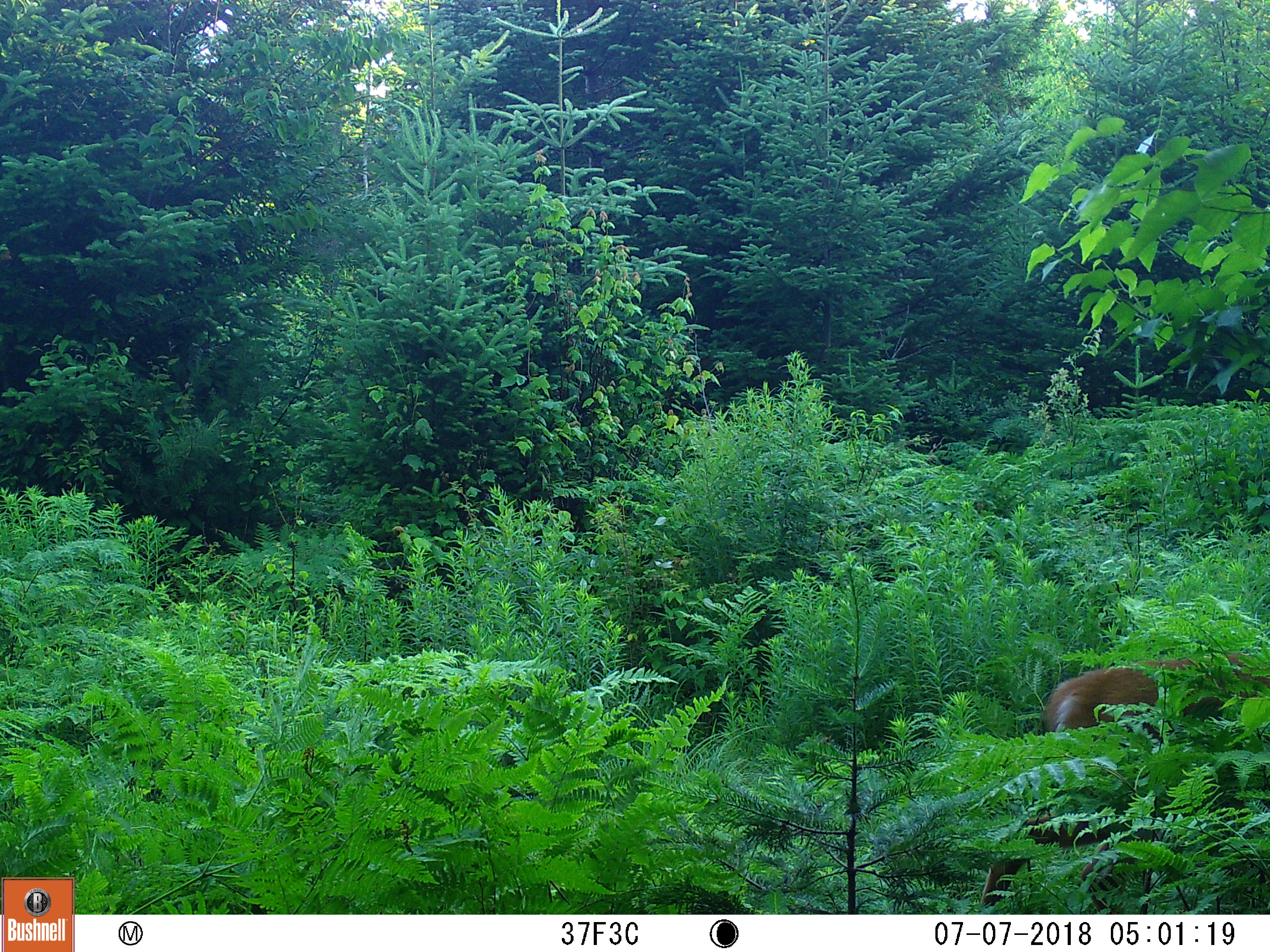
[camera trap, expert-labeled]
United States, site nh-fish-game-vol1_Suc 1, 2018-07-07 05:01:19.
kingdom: Animalia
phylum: Chordata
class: Mammalia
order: Artiodactyla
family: Cervidae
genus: Odocoileus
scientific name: Odocoileus virginianus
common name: white-tailed deer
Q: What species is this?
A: White-tailed deer (Odocoileus virginianus).